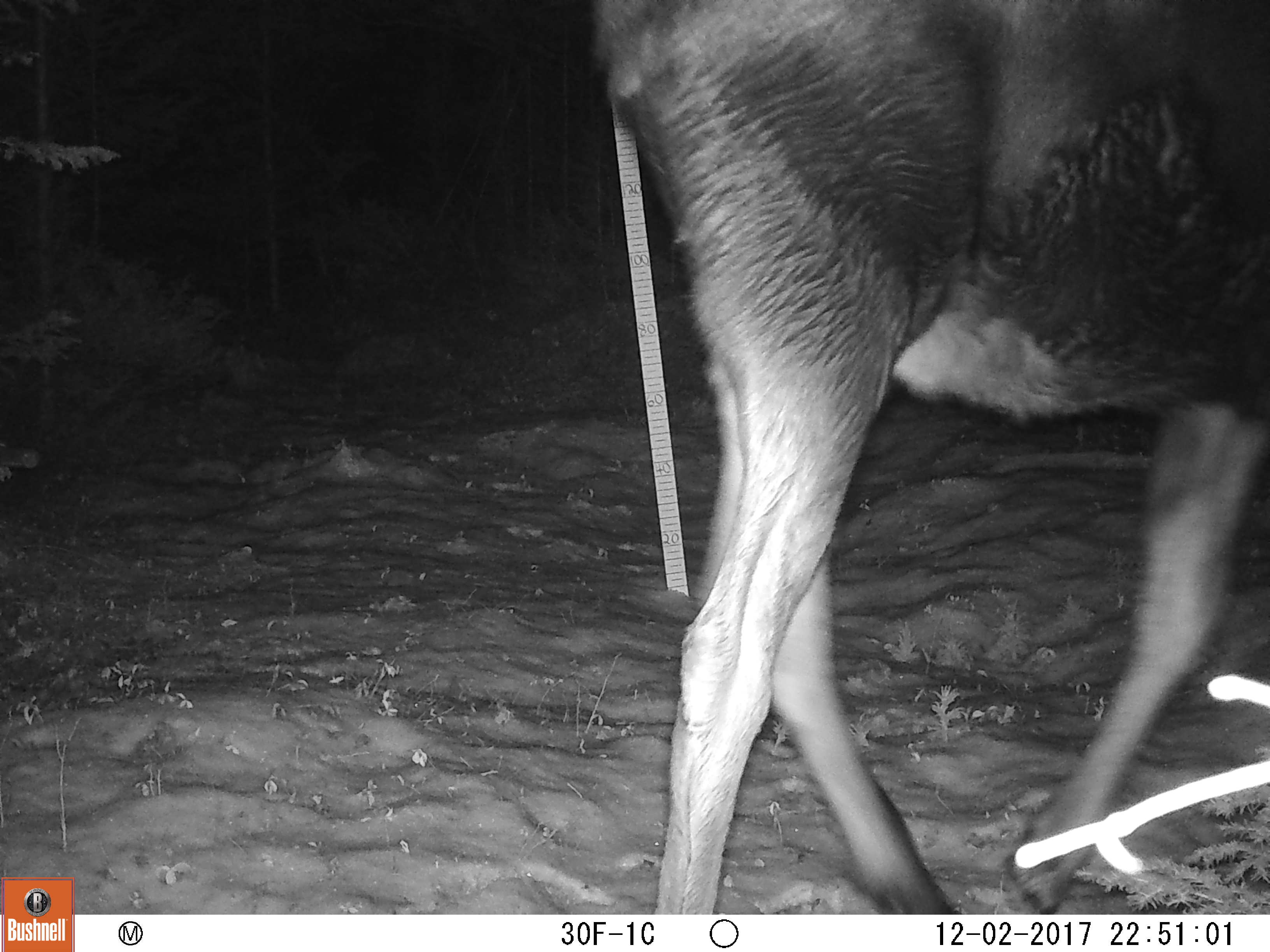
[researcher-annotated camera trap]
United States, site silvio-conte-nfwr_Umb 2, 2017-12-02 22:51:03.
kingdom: Animalia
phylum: Chordata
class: Mammalia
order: Artiodactyla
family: Cervidae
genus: Alces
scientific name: Alces alces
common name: moose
Moose (Alces alces).